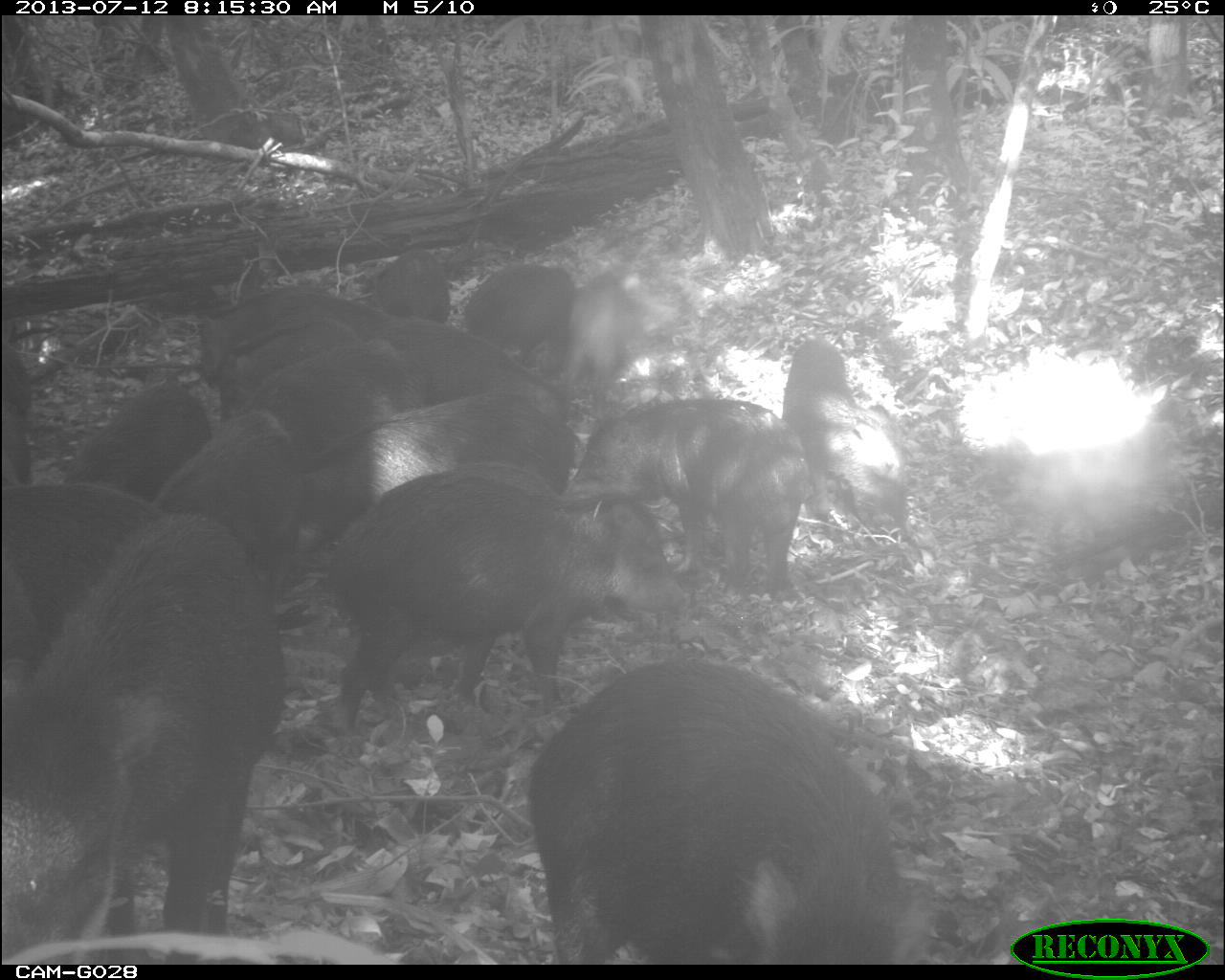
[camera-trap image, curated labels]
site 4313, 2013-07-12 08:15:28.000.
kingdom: Animalia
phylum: Chordata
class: Mammalia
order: Artiodactyla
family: Tayassuidae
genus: Tayassu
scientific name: Tayassu pecari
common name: white-lipped peccary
Tayassu pecari (white-lipped peccary), count 20.